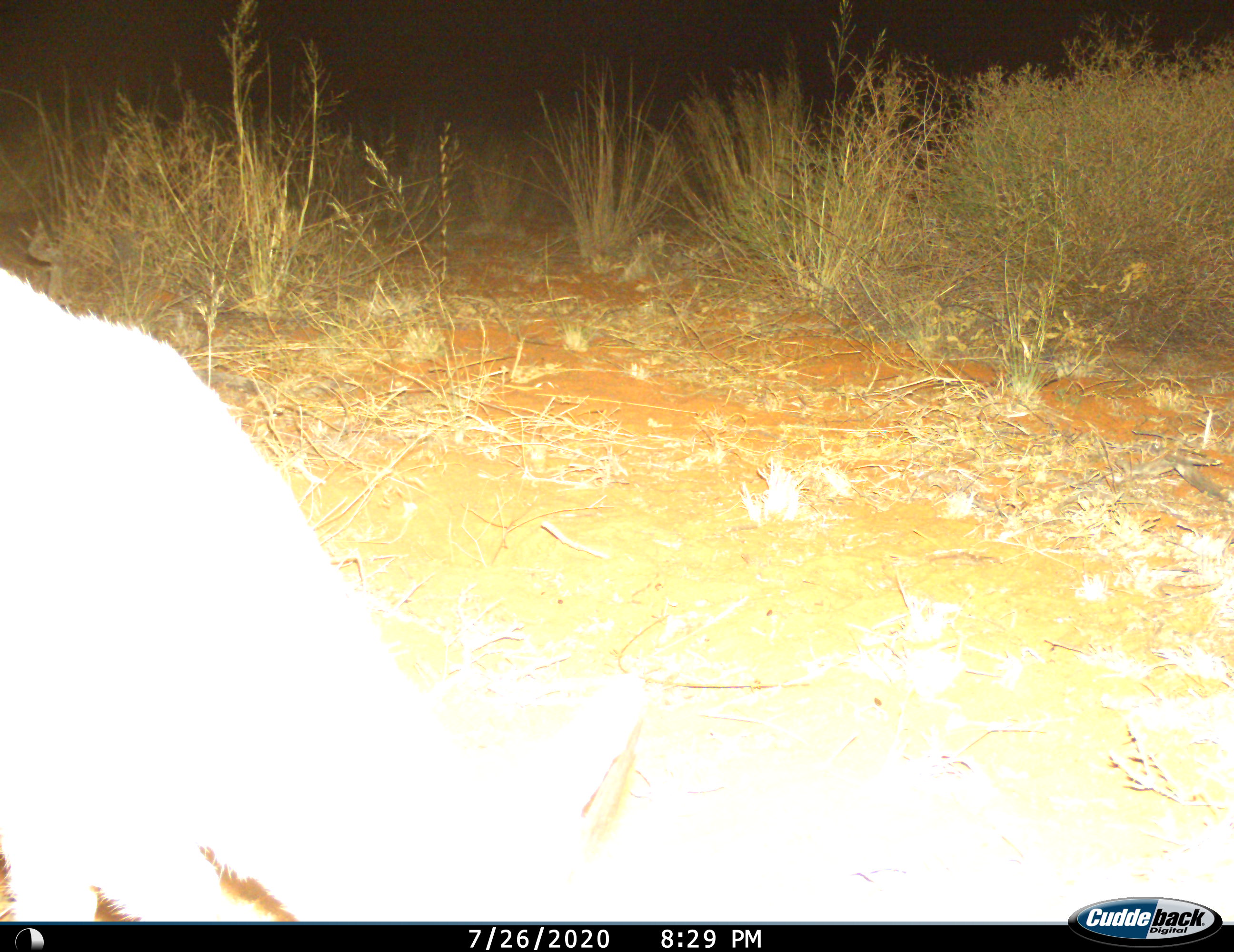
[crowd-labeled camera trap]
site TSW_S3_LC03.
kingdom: Animalia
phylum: Chordata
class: Mammalia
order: Artiodactyla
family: Bovidae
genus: Sylvicapra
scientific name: Sylvicapra grimmia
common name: common duiker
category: duikercommongrey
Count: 1.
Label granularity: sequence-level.